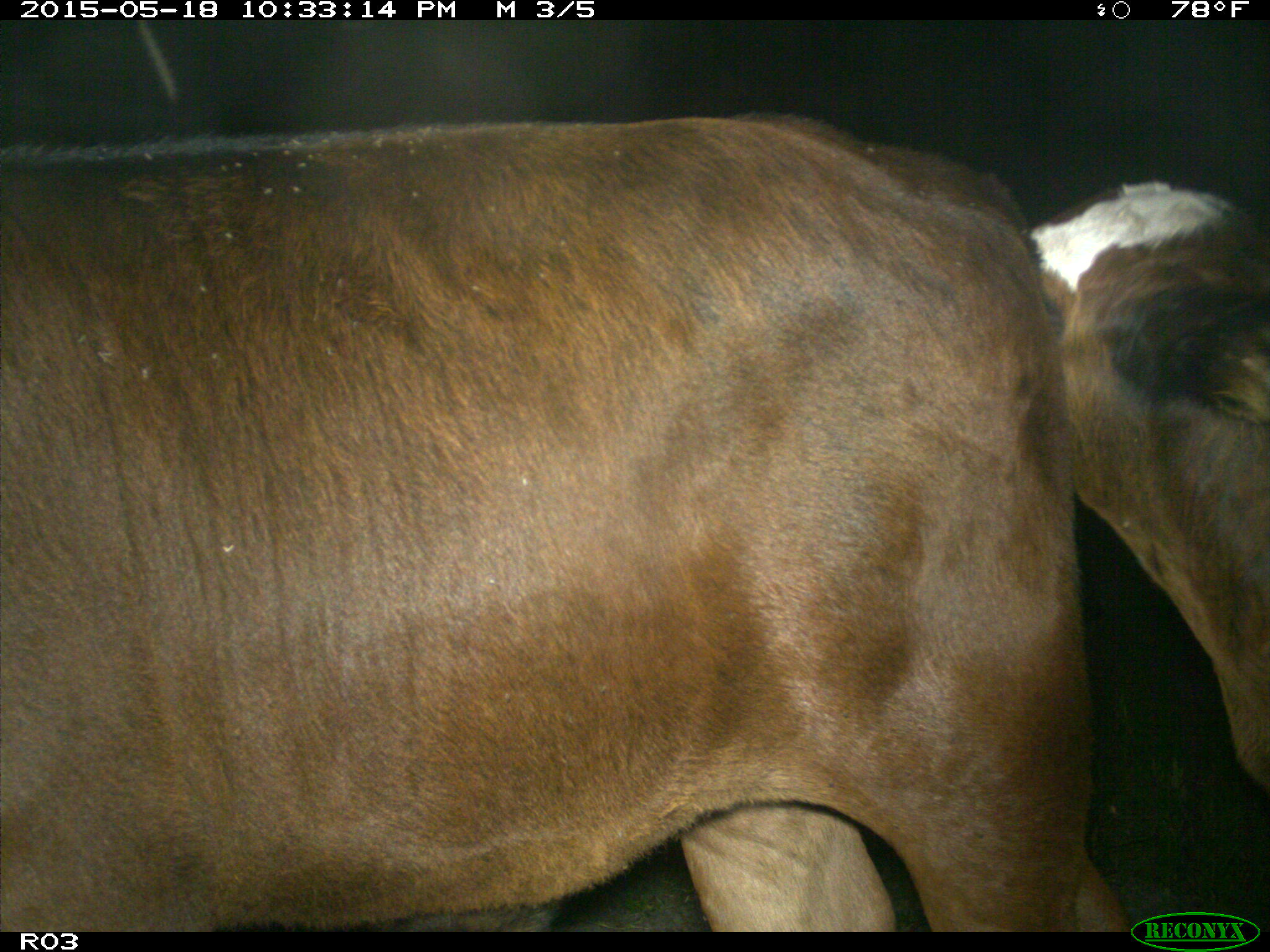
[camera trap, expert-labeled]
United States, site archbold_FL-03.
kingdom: Animalia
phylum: Chordata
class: Mammalia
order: Artiodactyla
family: Bovidae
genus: Bos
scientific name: Bos taurus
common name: domestic cow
Bos taurus (domestic cow).